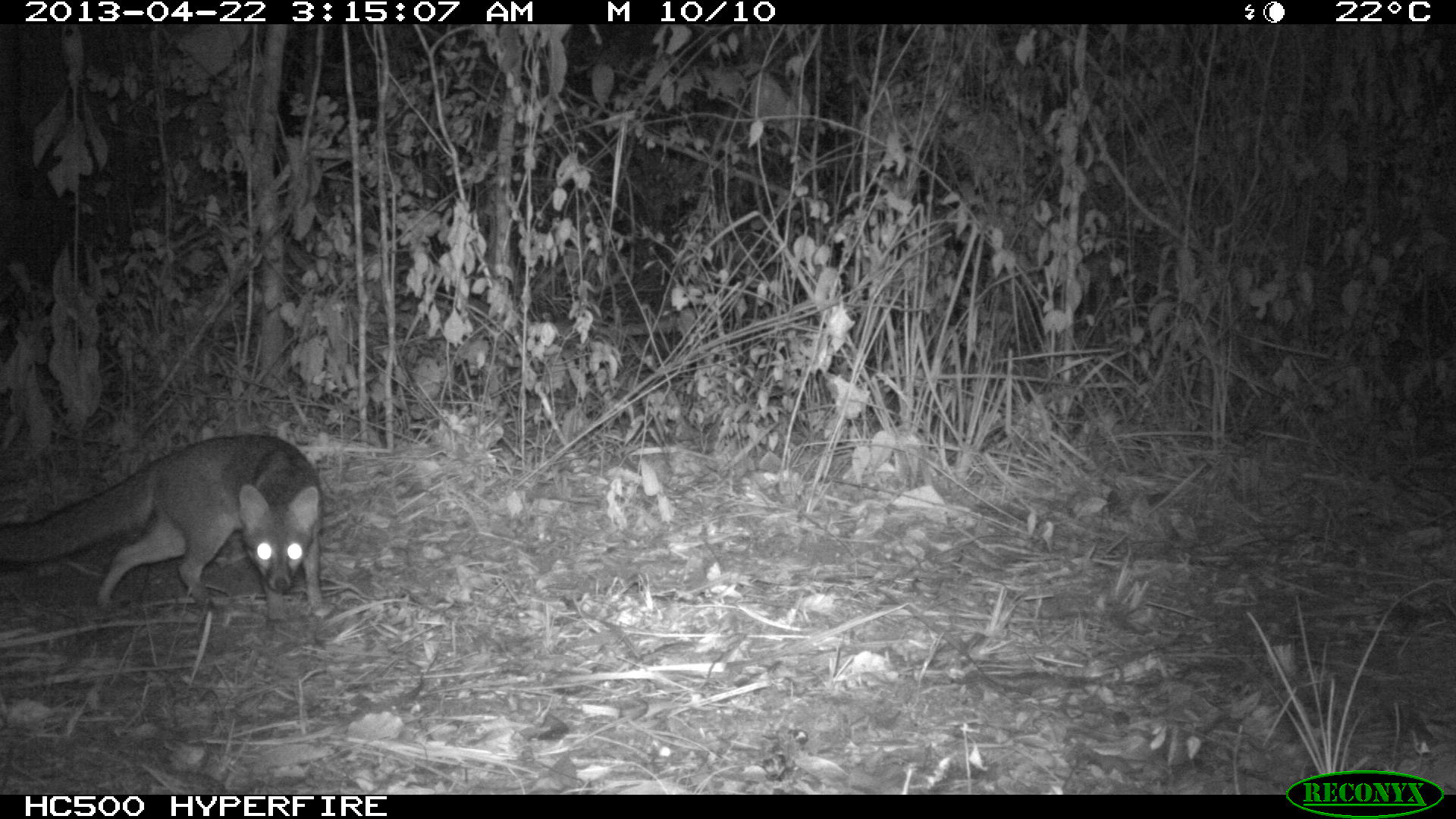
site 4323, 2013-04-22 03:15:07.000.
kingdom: Animalia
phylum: Chordata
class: Mammalia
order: Carnivora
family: Canidae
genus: Urocyon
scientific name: Urocyon cinereoargenteus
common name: gray fox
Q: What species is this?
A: Urocyon cinereoargenteus (gray fox).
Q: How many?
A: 1.